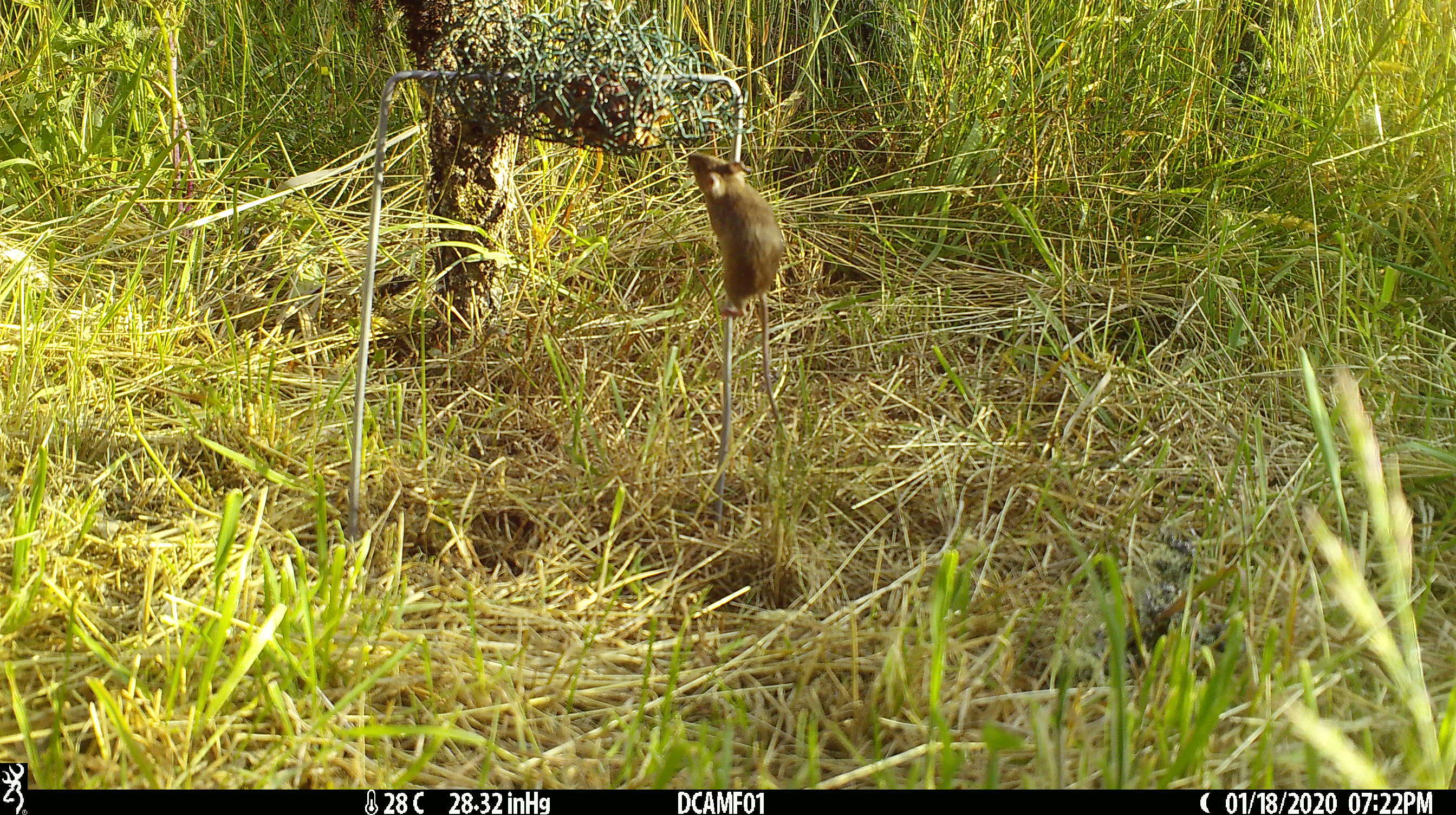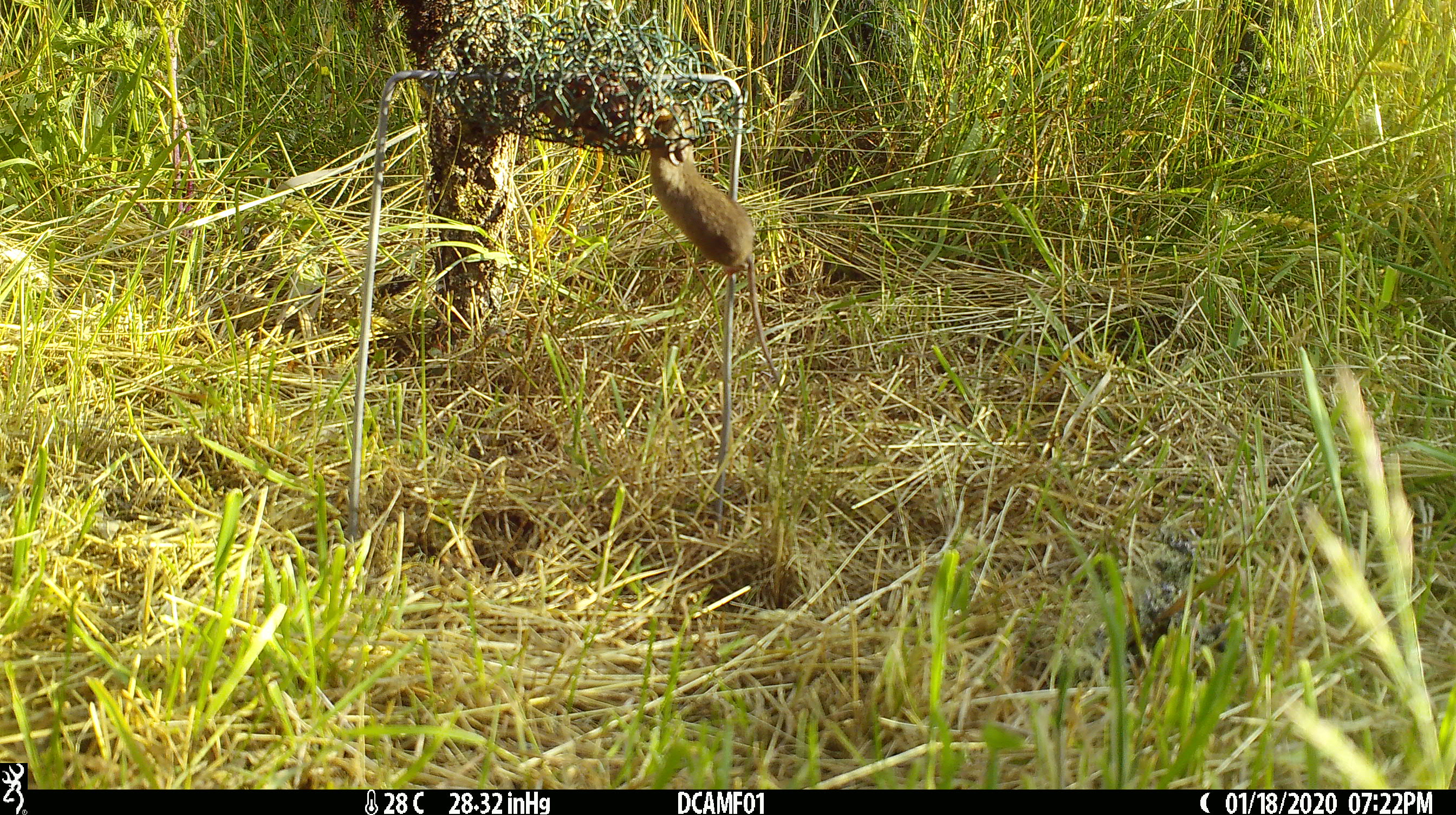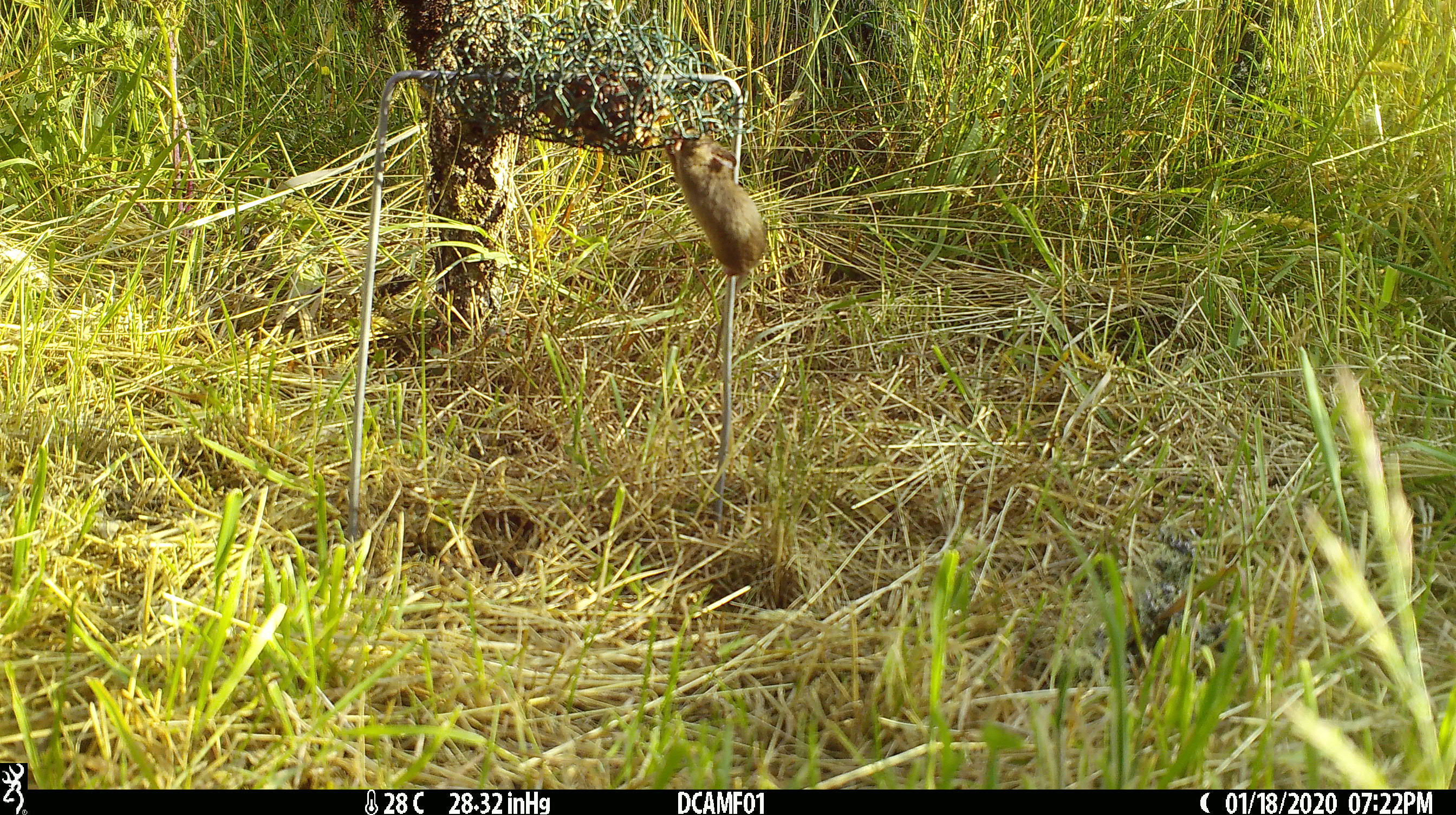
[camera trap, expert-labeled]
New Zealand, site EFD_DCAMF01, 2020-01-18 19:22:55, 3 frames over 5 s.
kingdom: Animalia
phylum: Chordata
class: Mammalia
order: Rodentia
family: Muridae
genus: Mus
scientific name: Mus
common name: mouse